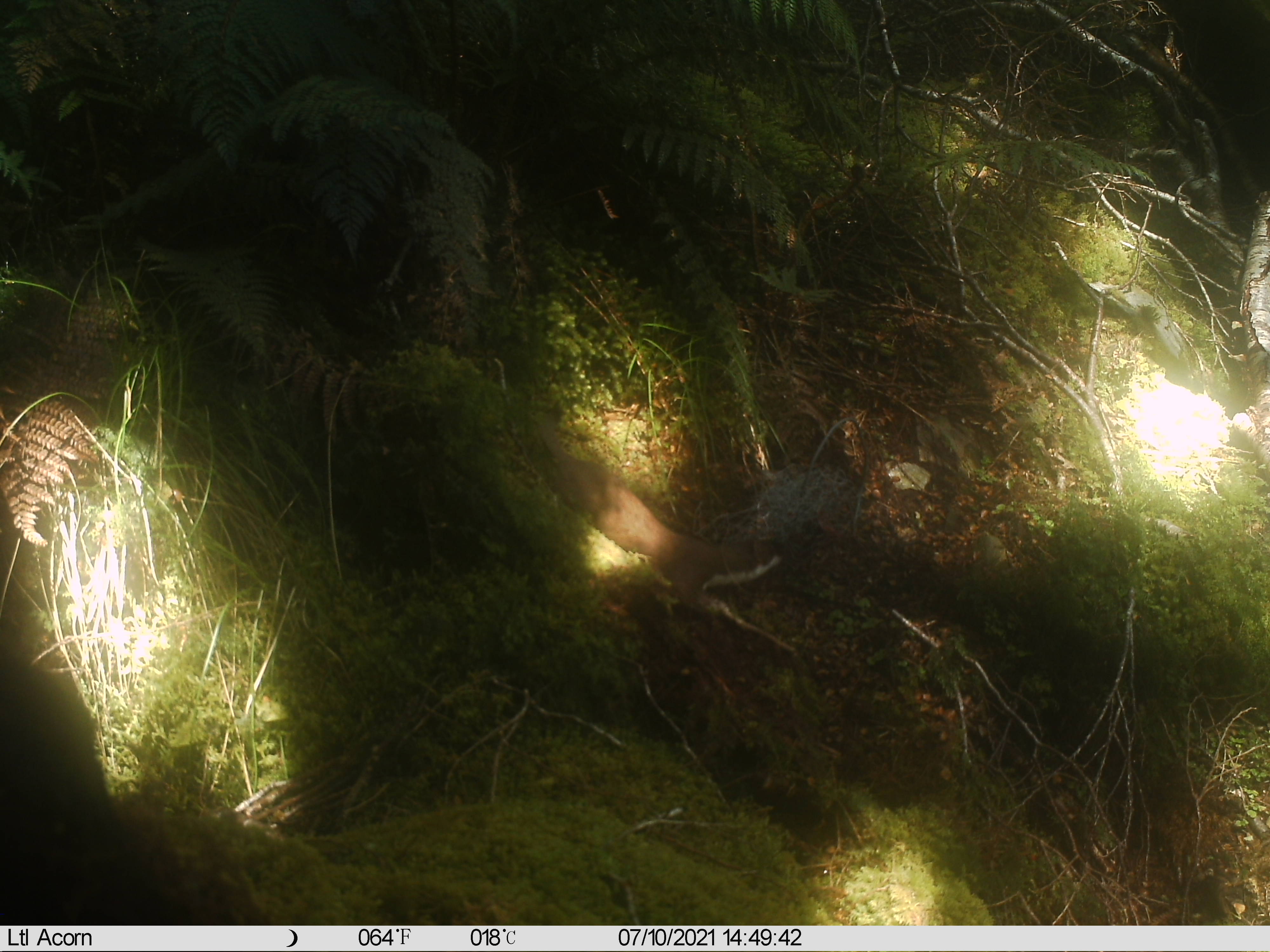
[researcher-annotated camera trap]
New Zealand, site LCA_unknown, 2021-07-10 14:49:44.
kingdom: Animalia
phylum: Chordata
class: Mammalia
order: Carnivora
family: Mustelidae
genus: Mustela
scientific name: Mustela erminea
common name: stoat